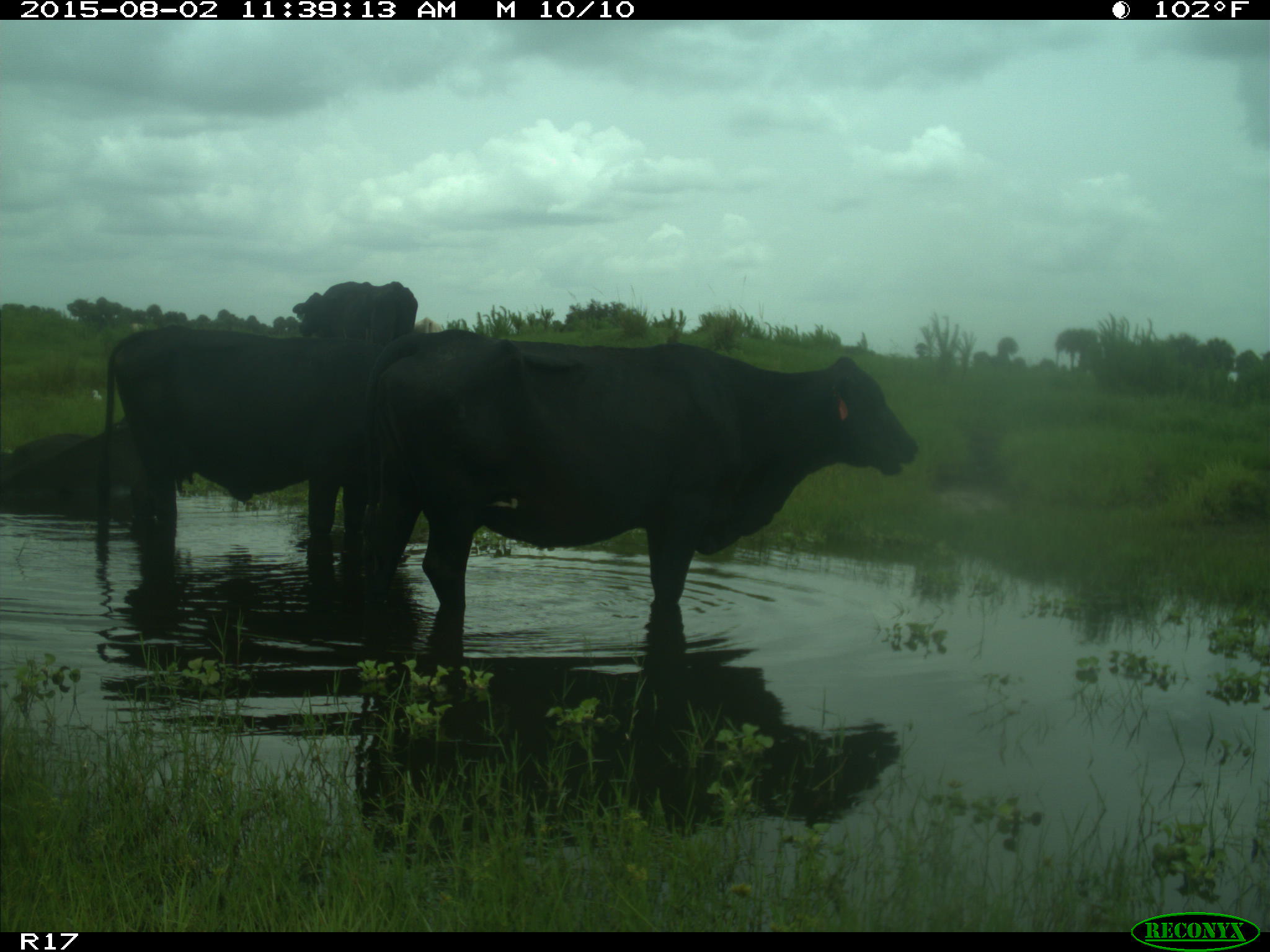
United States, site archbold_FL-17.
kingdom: Animalia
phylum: Chordata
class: Mammalia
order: Artiodactyla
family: Bovidae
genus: Bos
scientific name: Bos taurus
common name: domestic cow